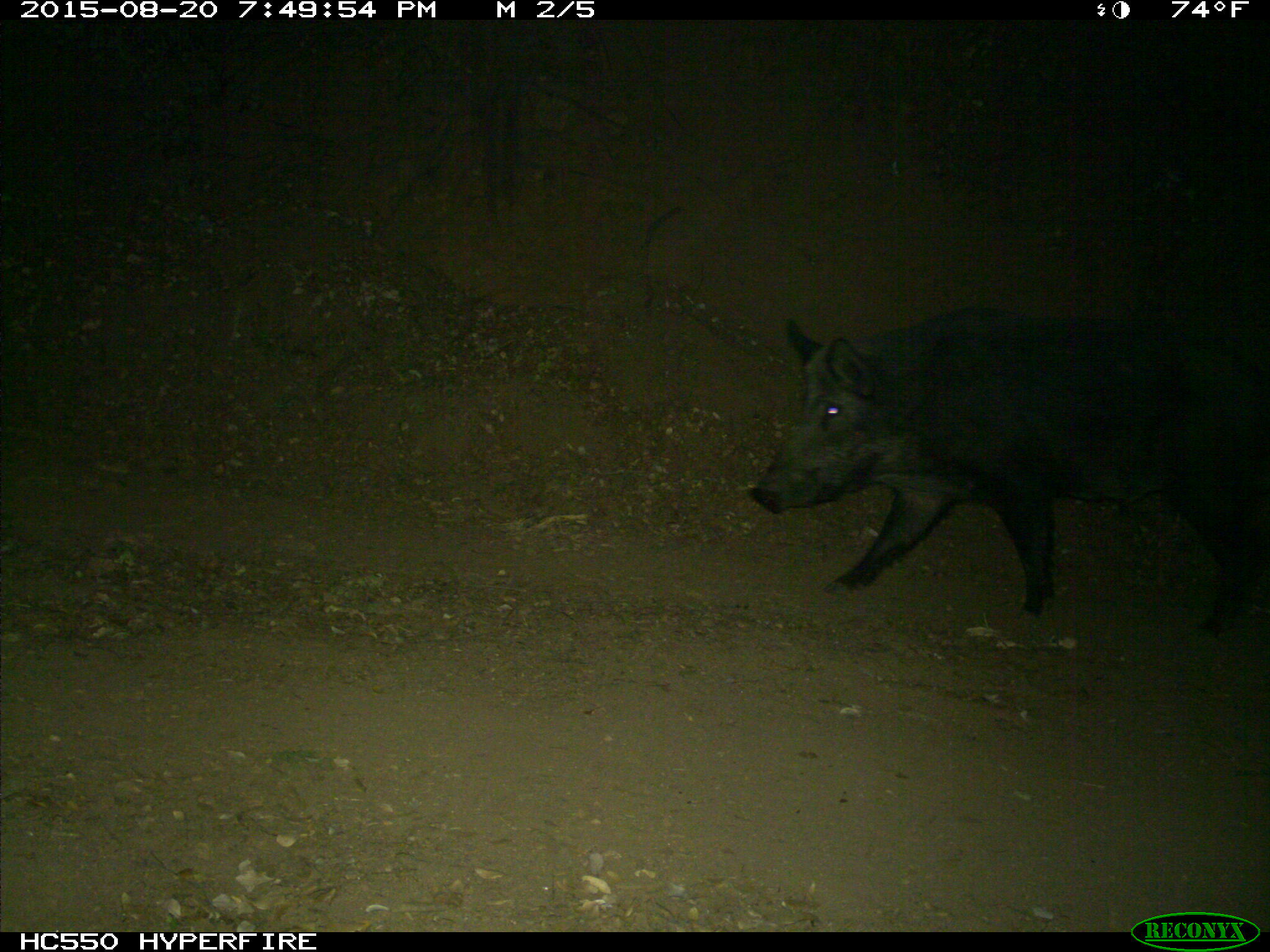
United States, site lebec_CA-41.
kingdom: Animalia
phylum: Chordata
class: Mammalia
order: Artiodactyla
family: Suidae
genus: Sus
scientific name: Sus scrofa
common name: wild boar